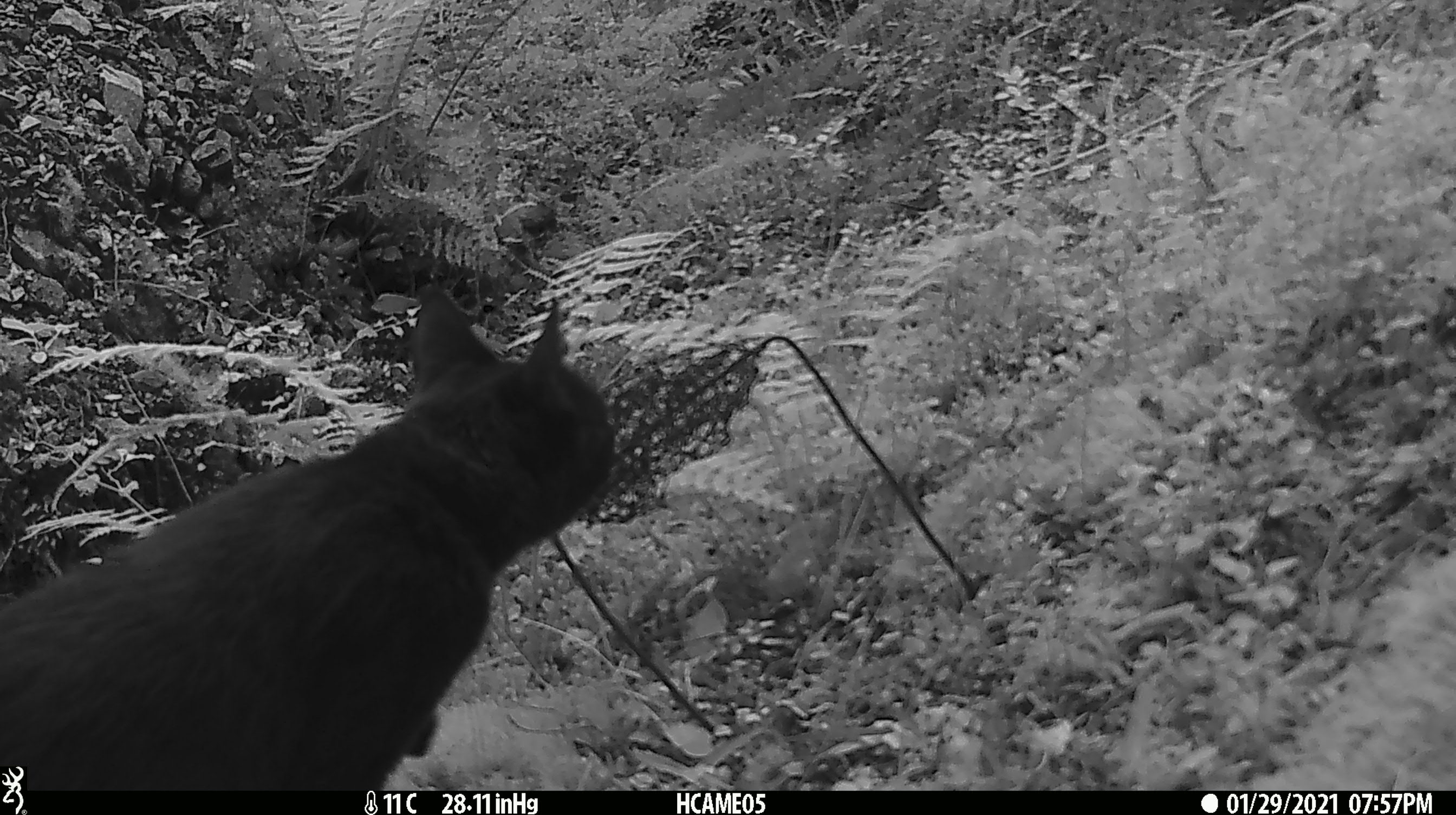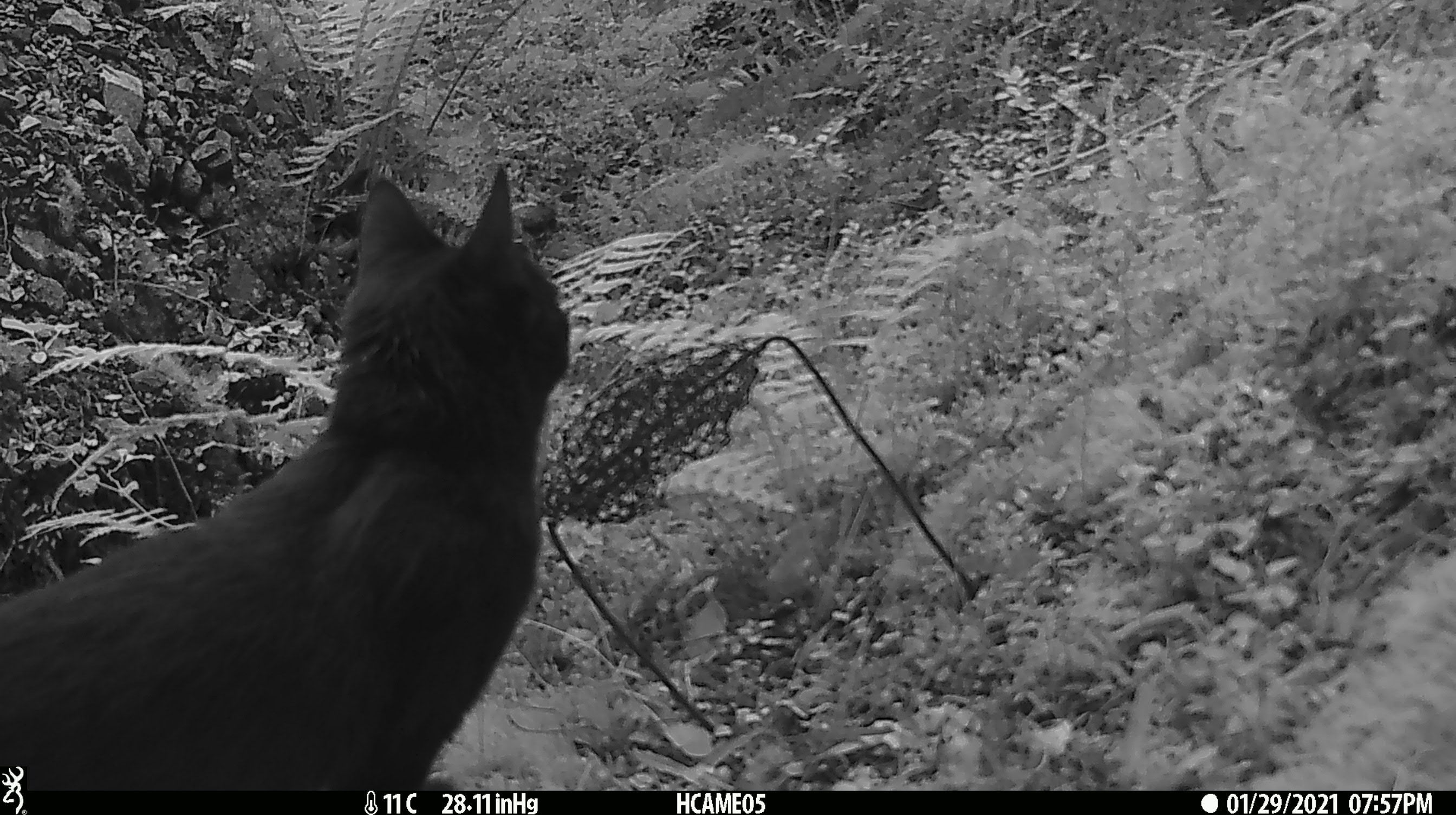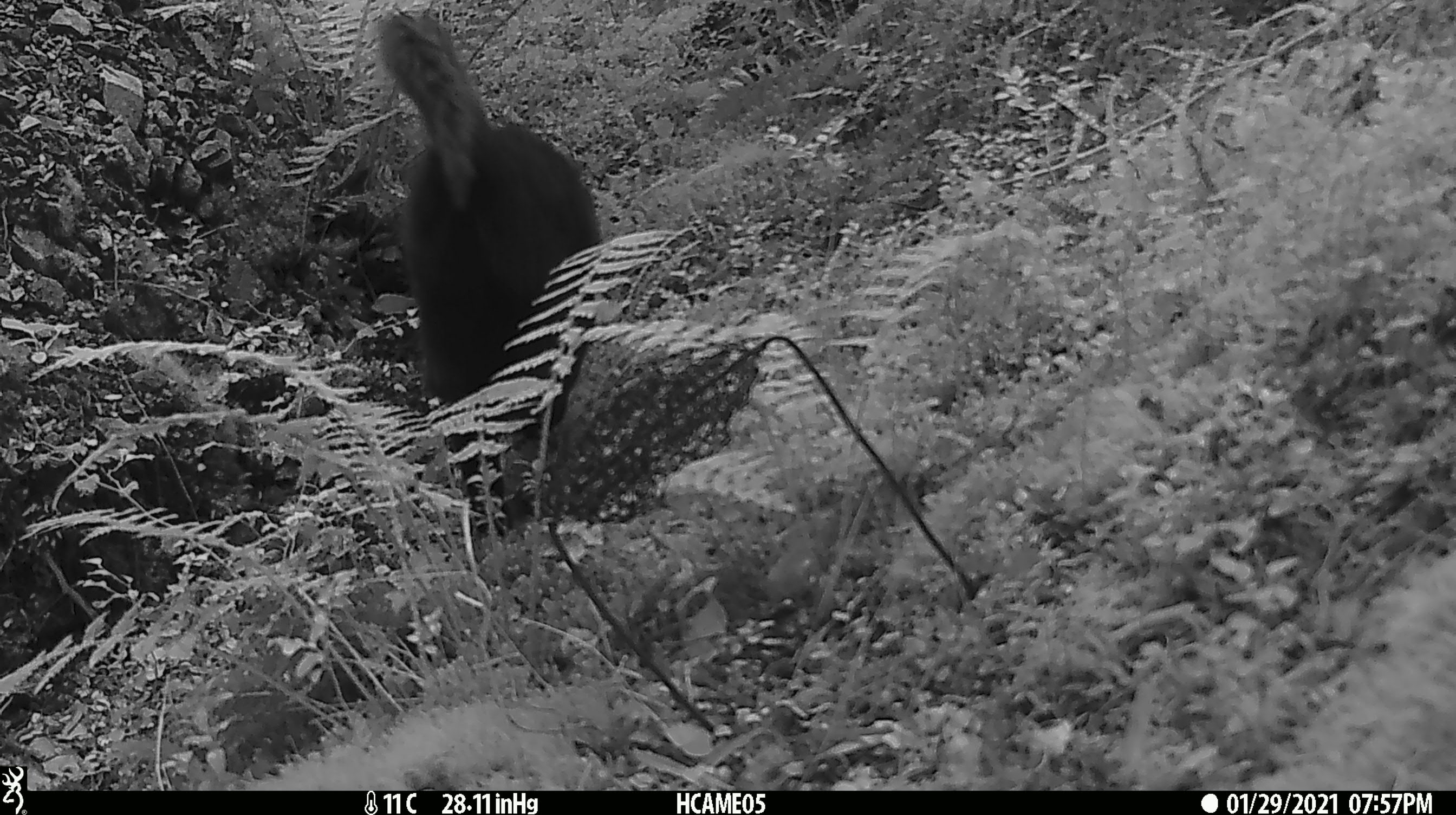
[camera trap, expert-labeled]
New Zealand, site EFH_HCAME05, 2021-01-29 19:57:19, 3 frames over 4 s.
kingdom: Animalia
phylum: Chordata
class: Mammalia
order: Carnivora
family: Felidae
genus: Felis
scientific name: Felis catus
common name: domestic cat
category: cat